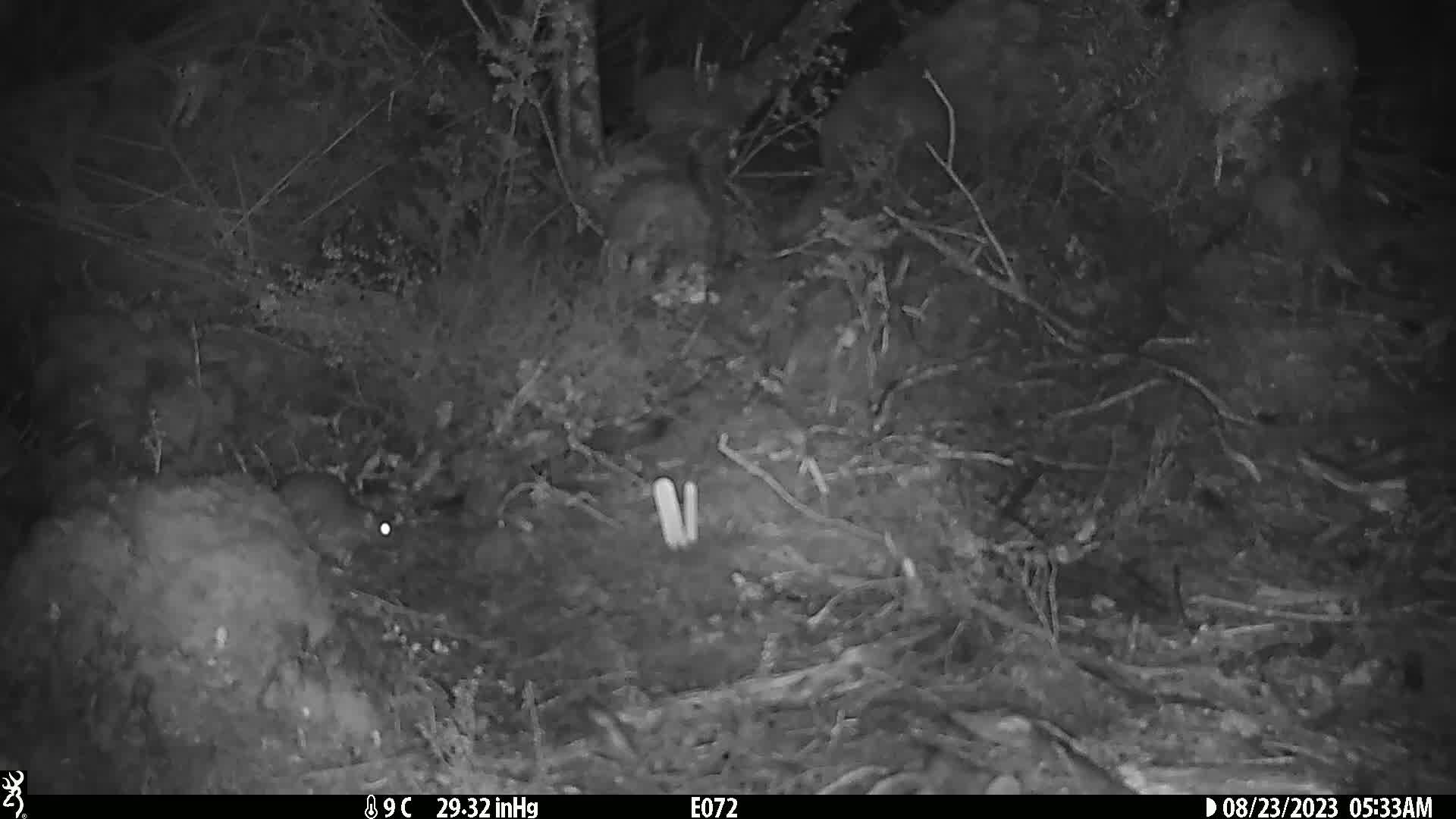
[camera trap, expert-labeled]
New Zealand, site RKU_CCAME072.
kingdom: Animalia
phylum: Chordata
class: Mammalia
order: Rodentia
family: Muridae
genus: Rattus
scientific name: Rattus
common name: rat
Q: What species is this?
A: Rat (Rattus).